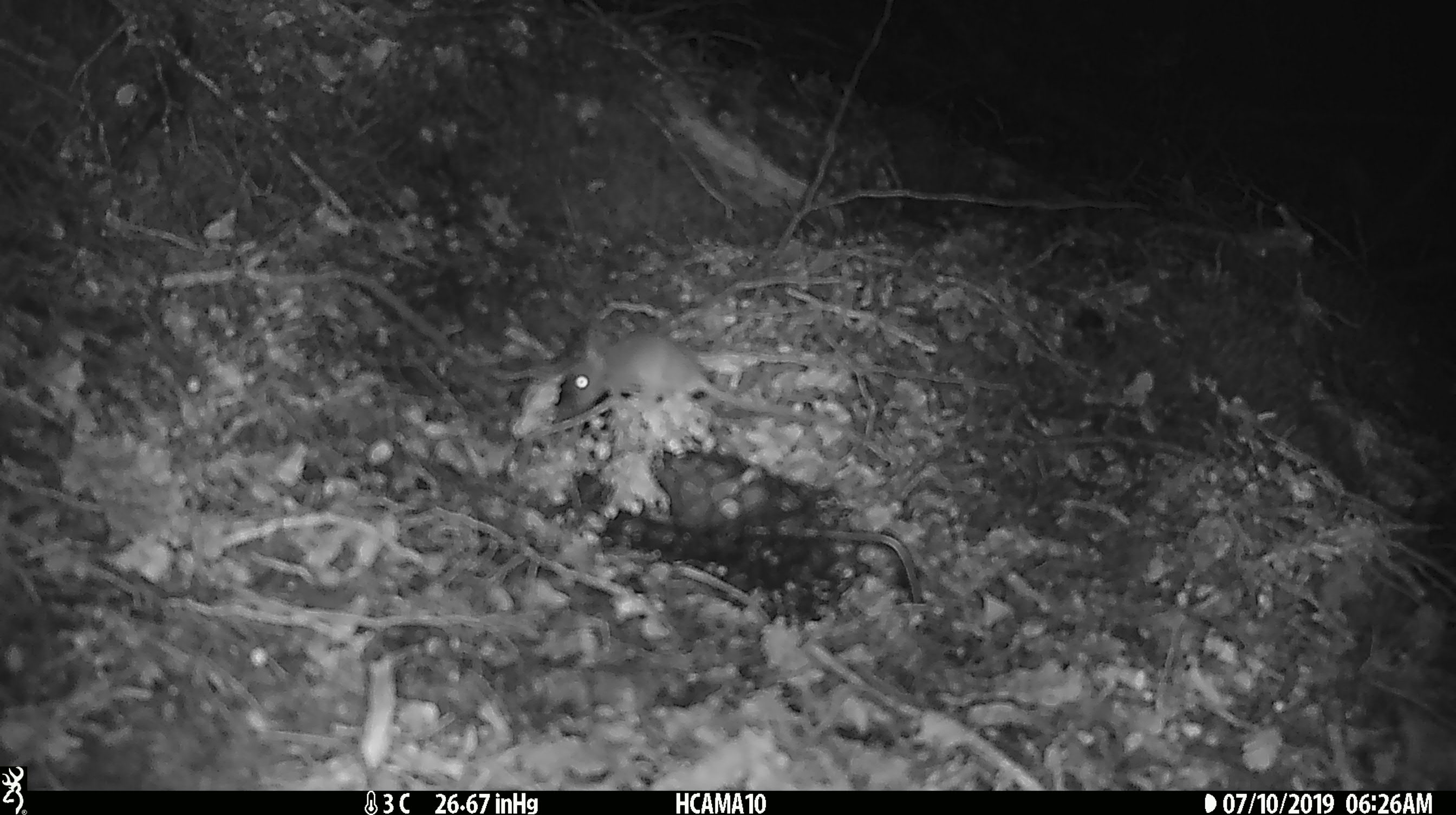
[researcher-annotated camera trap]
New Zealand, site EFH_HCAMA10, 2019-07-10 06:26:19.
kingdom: Animalia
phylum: Chordata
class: Mammalia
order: Rodentia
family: Muridae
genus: Mus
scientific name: Mus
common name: mouse